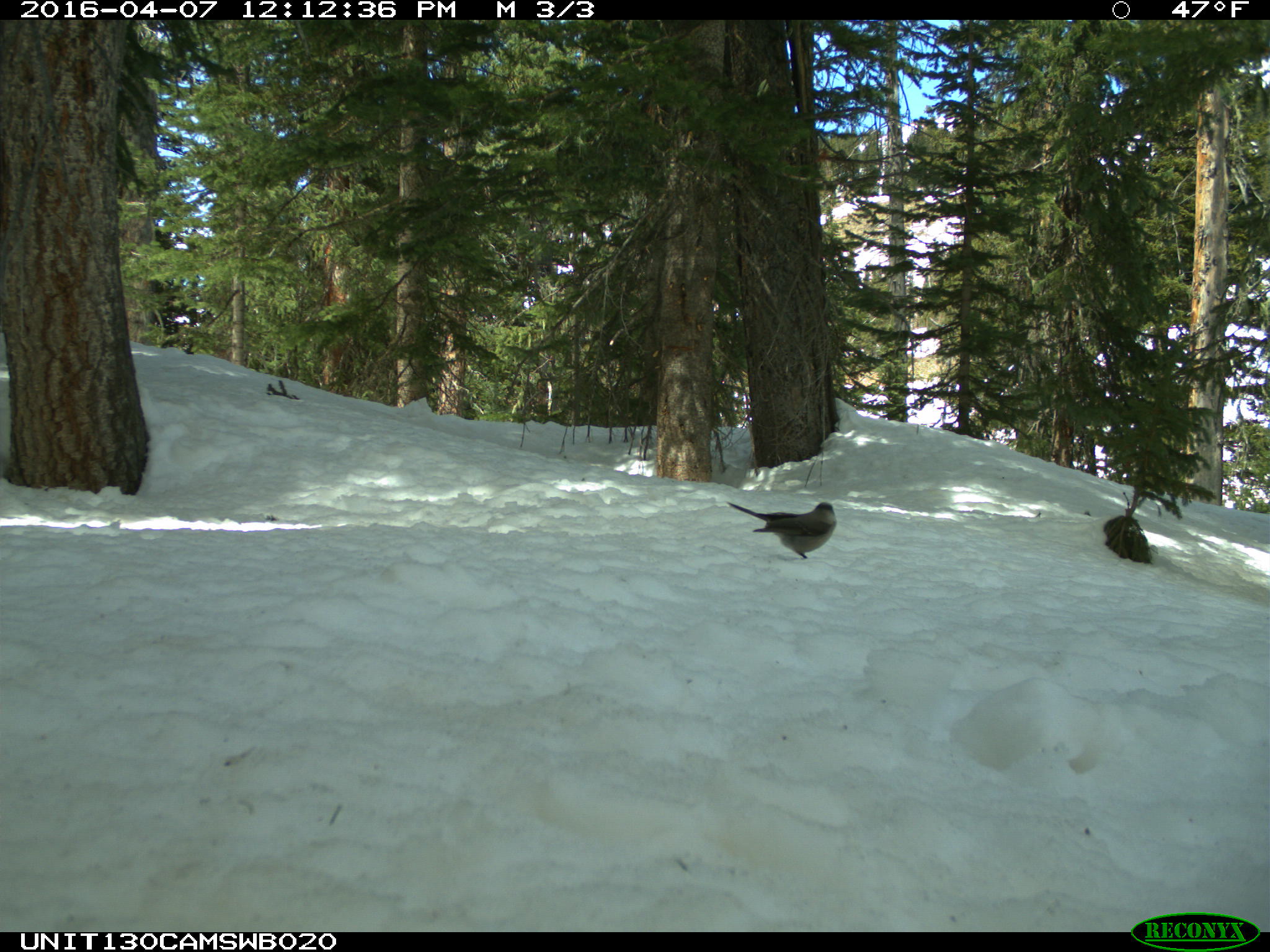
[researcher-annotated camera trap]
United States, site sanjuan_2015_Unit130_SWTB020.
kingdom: Animalia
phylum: Chordata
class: Aves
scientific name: Aves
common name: birds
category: unidentified bird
Unidentified bird (birds) (Aves).